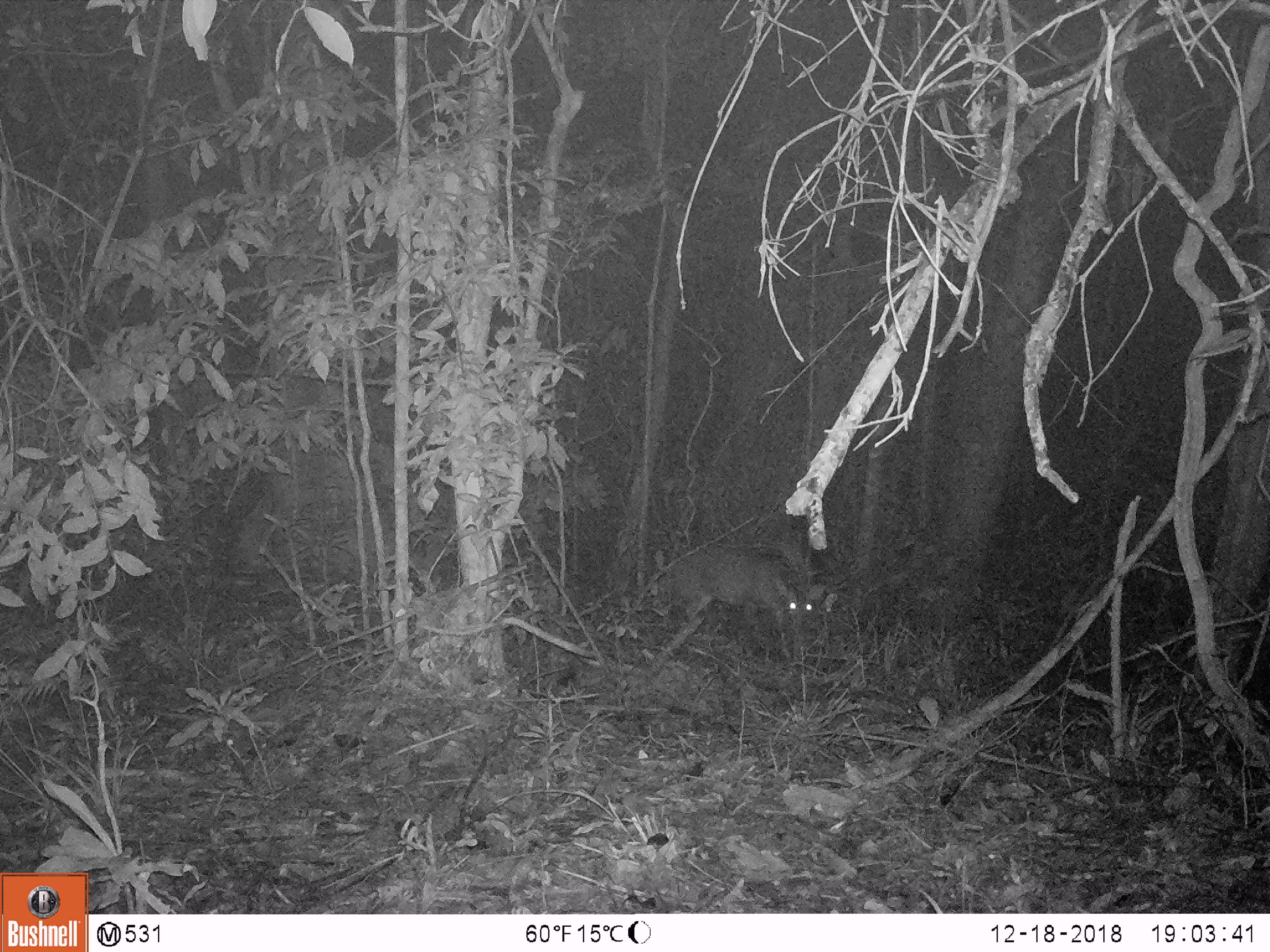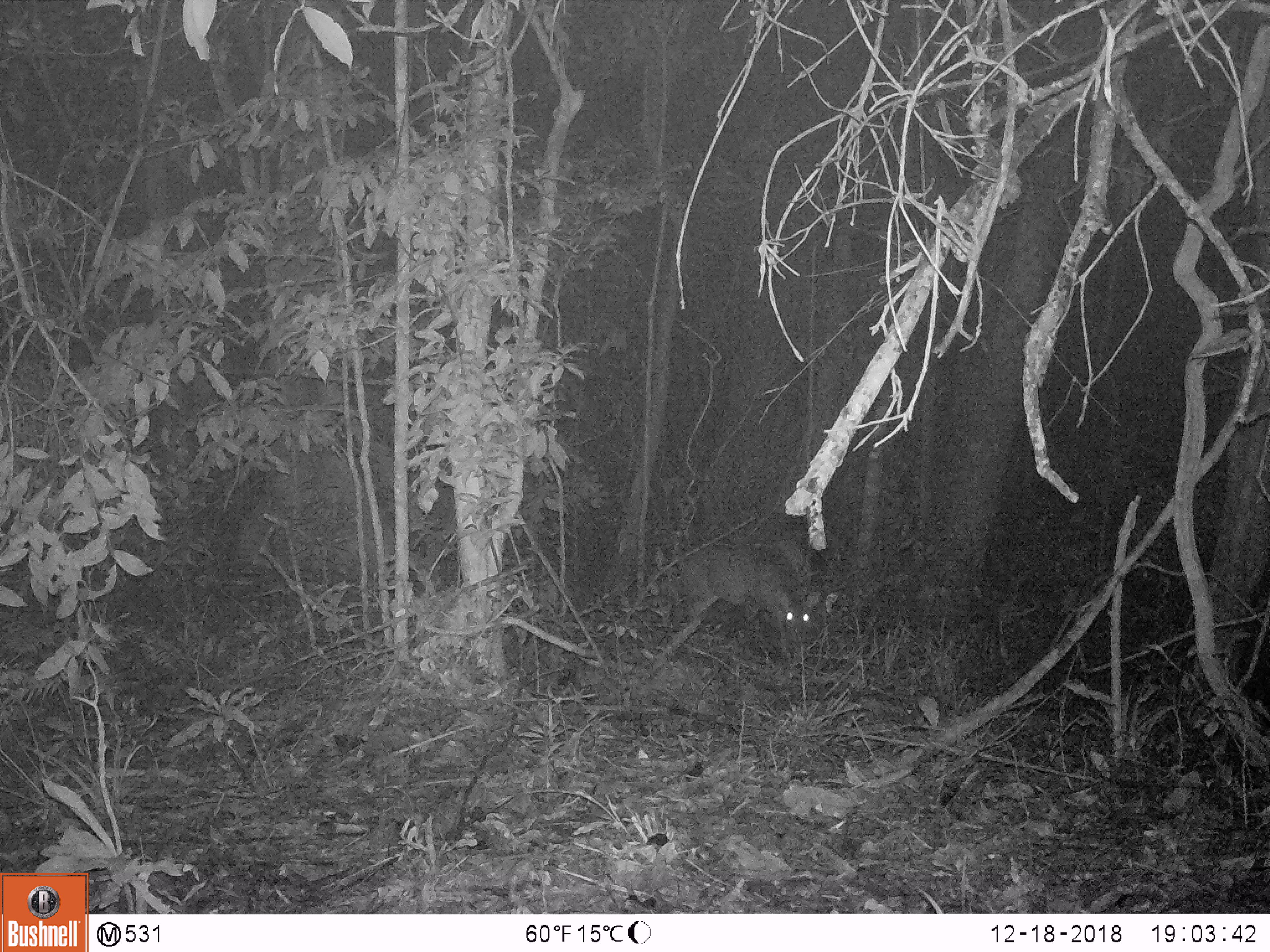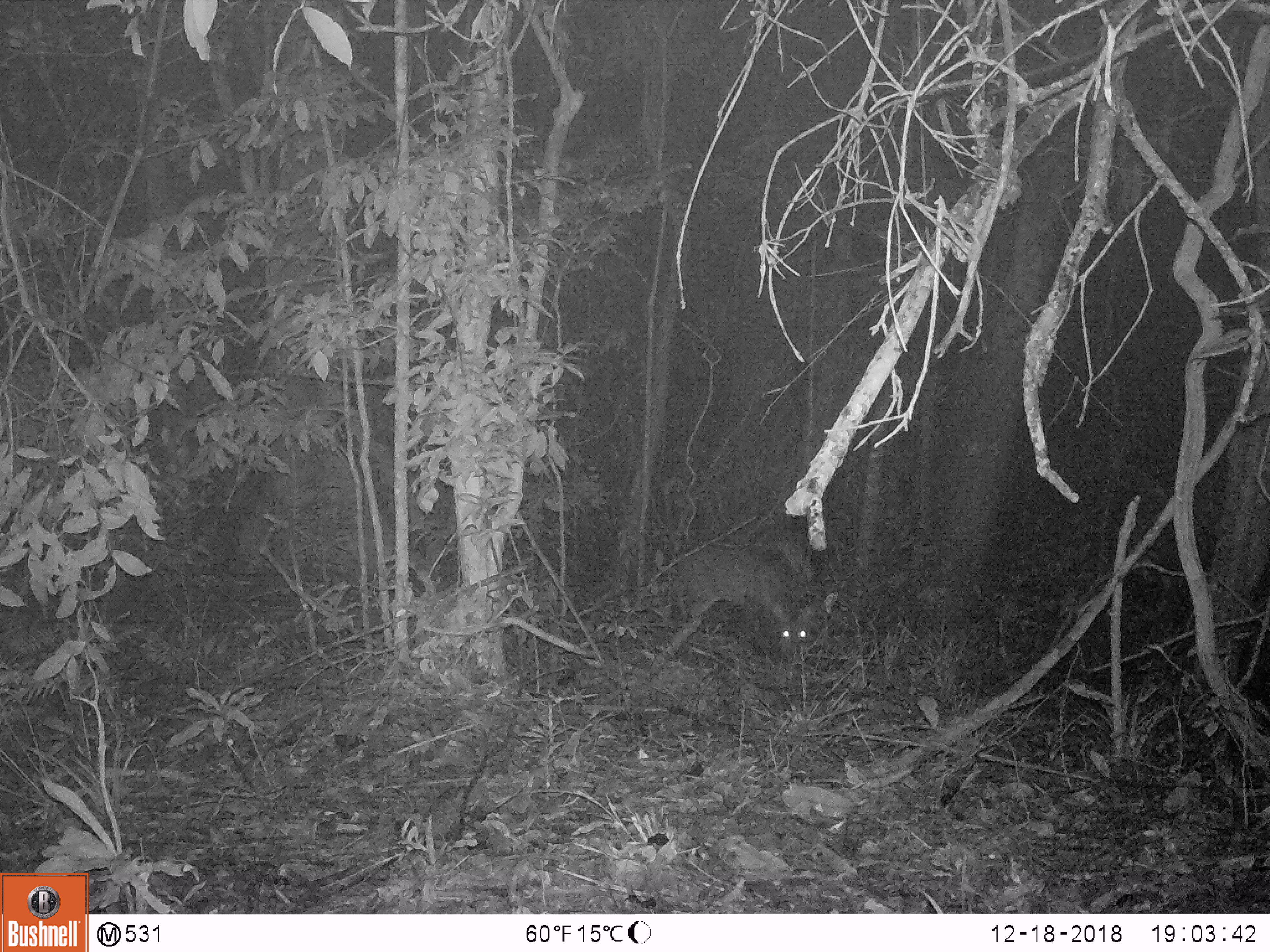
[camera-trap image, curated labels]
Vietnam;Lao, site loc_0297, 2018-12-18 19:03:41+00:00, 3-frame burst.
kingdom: Animalia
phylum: Chordata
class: Mammalia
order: Artiodactyla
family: Cervidae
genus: Muntiacus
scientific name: Muntiacus vuquangensis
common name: large-antlered muntjac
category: large antlered muntjac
Large antlered muntjac (large-antlered muntjac) (Muntiacus vuquangensis). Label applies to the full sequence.